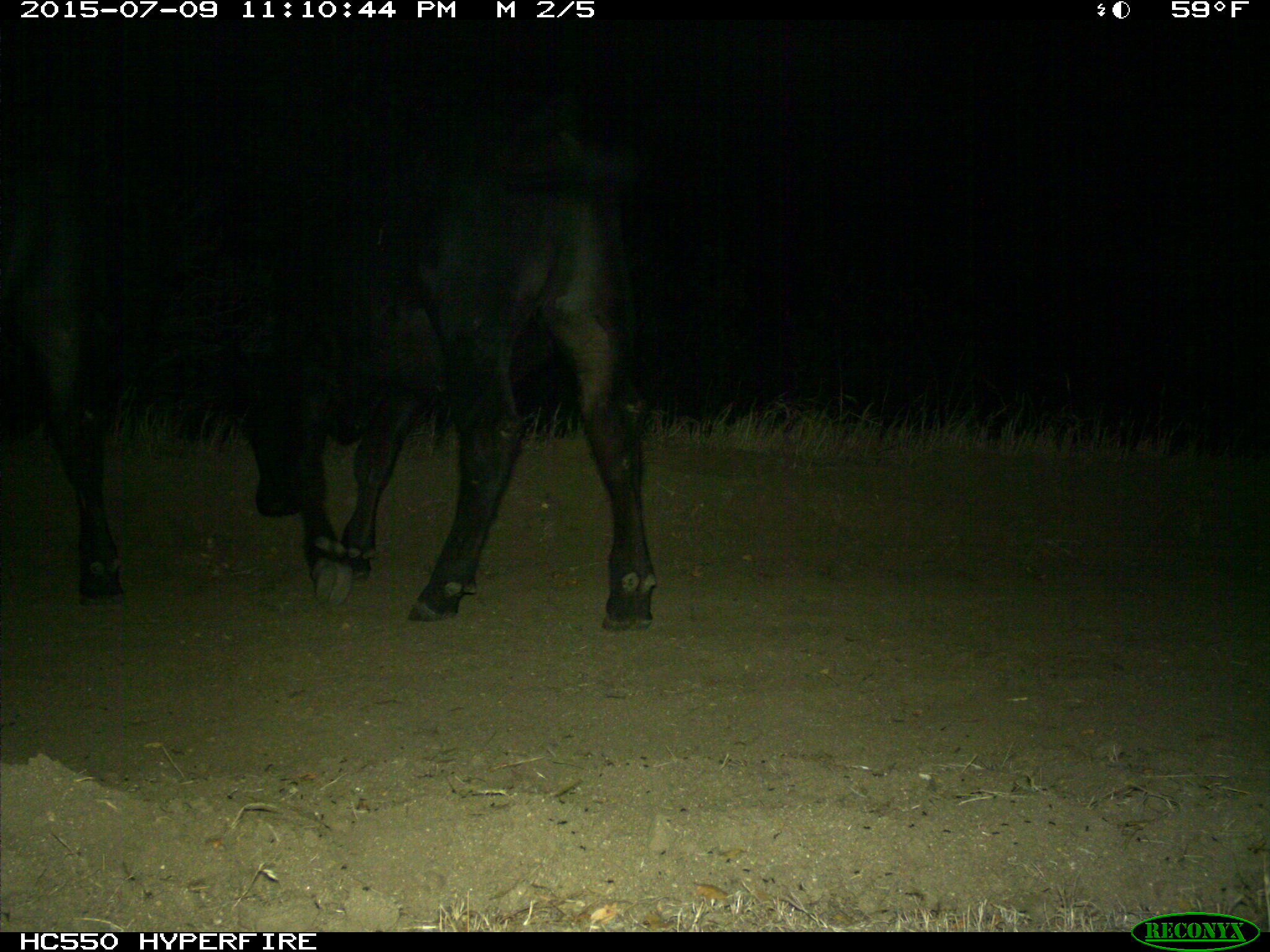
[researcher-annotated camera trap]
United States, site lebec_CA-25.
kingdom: Animalia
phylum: Chordata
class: Mammalia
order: Artiodactyla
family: Bovidae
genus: Bos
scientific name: Bos taurus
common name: domestic cow